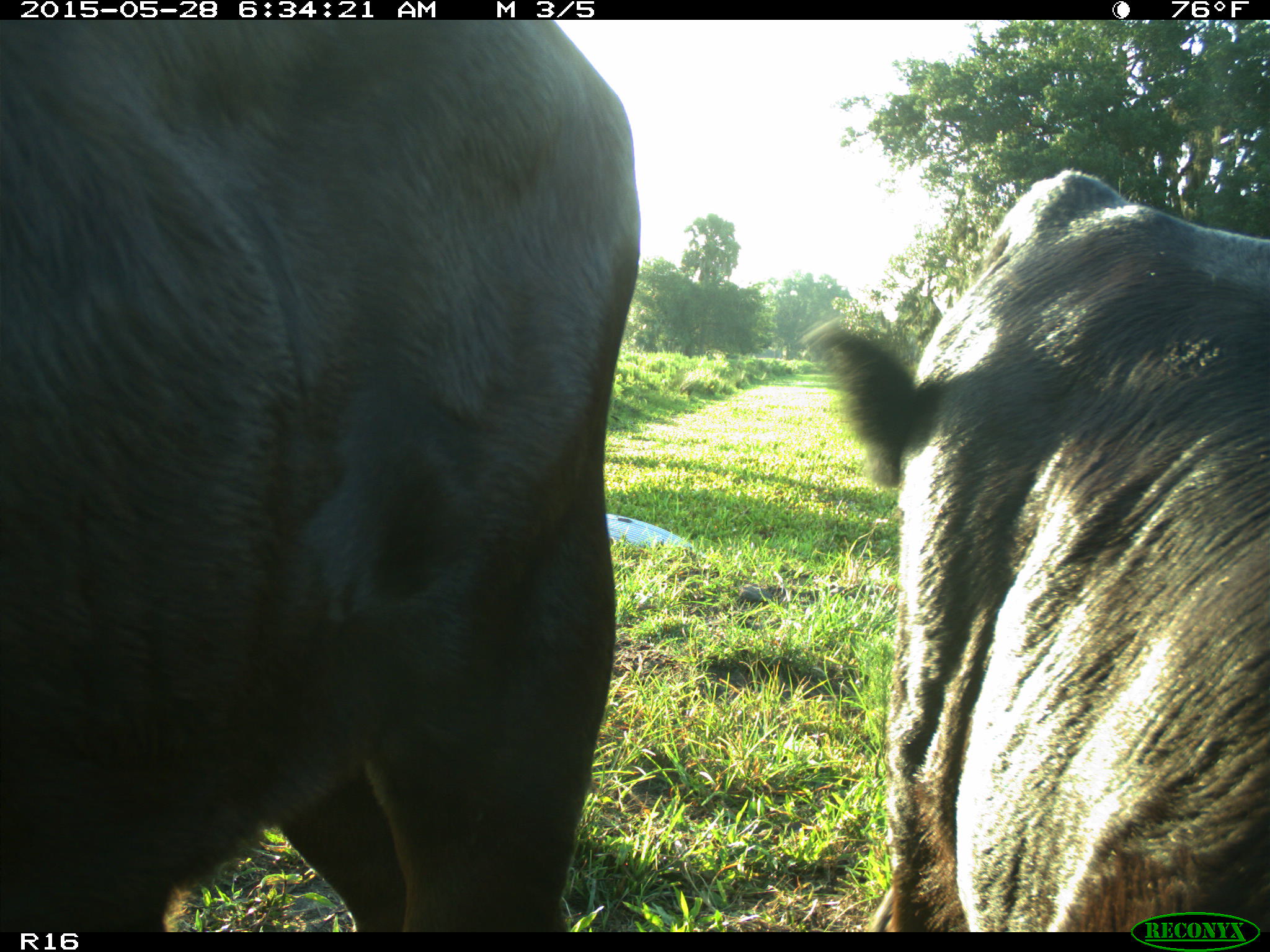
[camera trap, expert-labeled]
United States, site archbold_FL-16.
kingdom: Animalia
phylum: Chordata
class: Mammalia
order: Artiodactyla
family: Bovidae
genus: Bos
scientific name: Bos taurus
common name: domestic cow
Bos taurus (domestic cow).